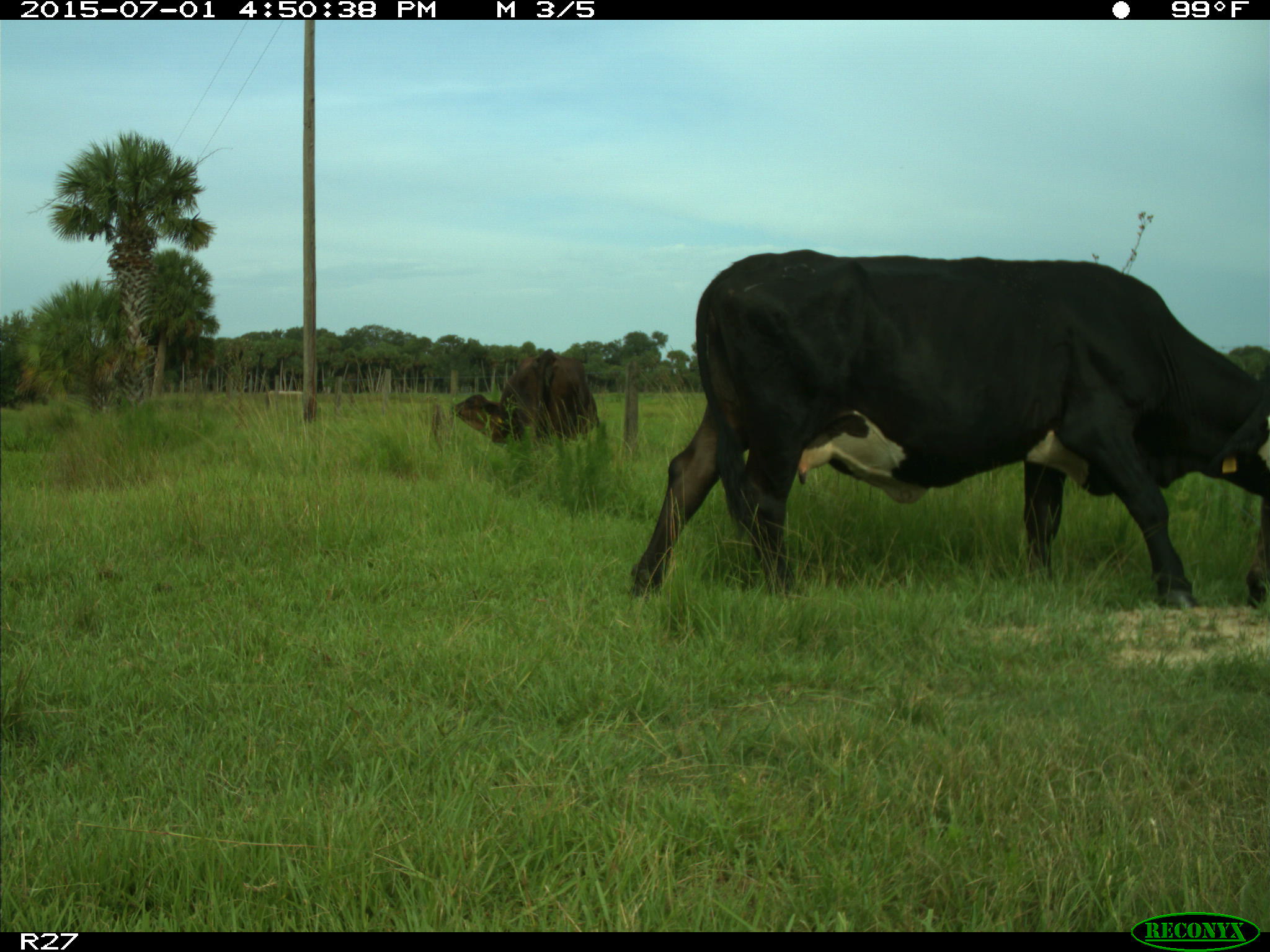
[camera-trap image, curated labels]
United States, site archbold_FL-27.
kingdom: Animalia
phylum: Chordata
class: Mammalia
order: Artiodactyla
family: Bovidae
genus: Bos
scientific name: Bos taurus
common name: domestic cow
Bos taurus (domestic cow).